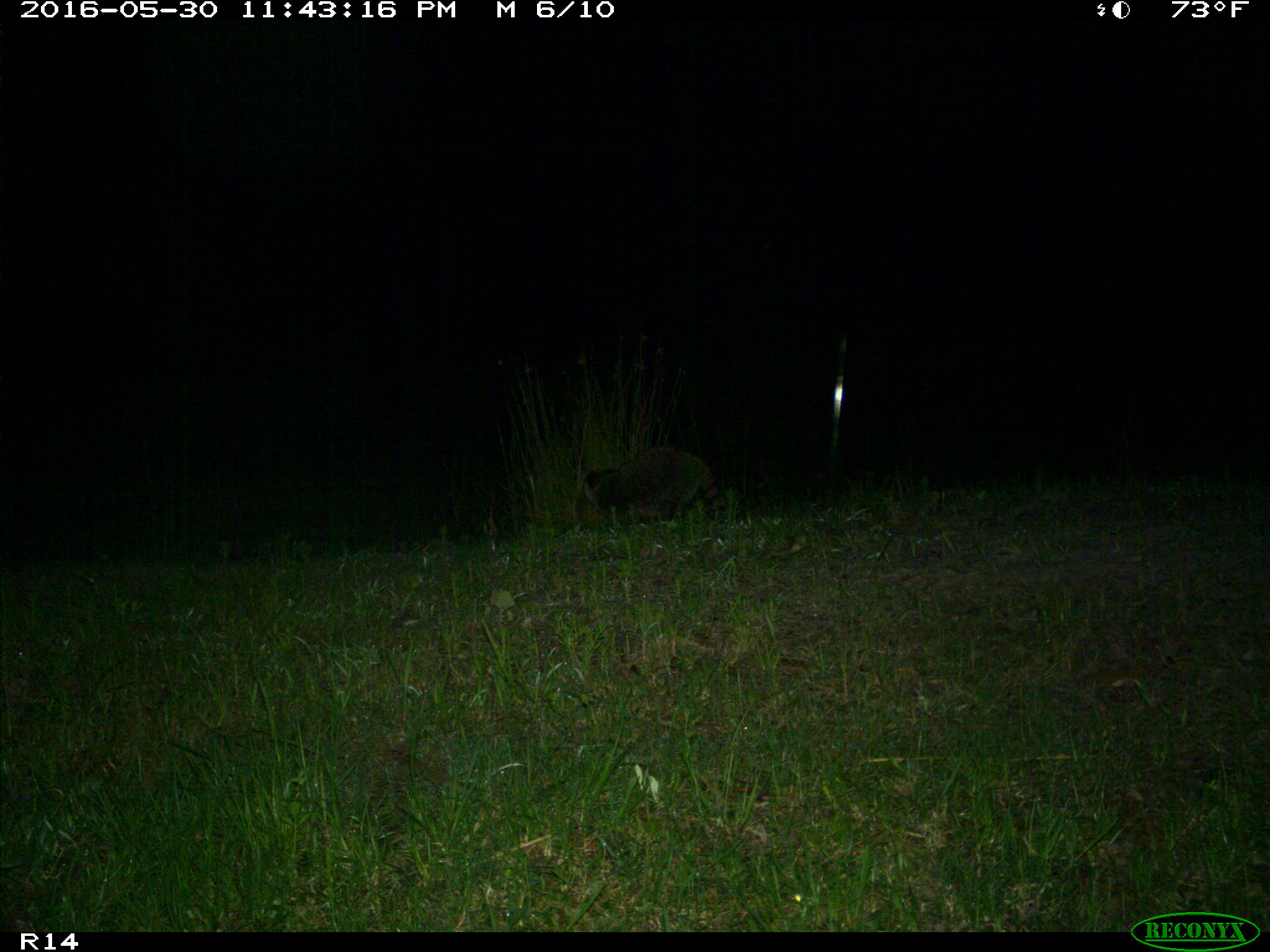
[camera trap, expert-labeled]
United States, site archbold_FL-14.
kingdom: Animalia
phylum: Chordata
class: Mammalia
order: Carnivora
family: Procyonidae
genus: Procyon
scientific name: Procyon lotor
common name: common raccoon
Procyon lotor (common raccoon).